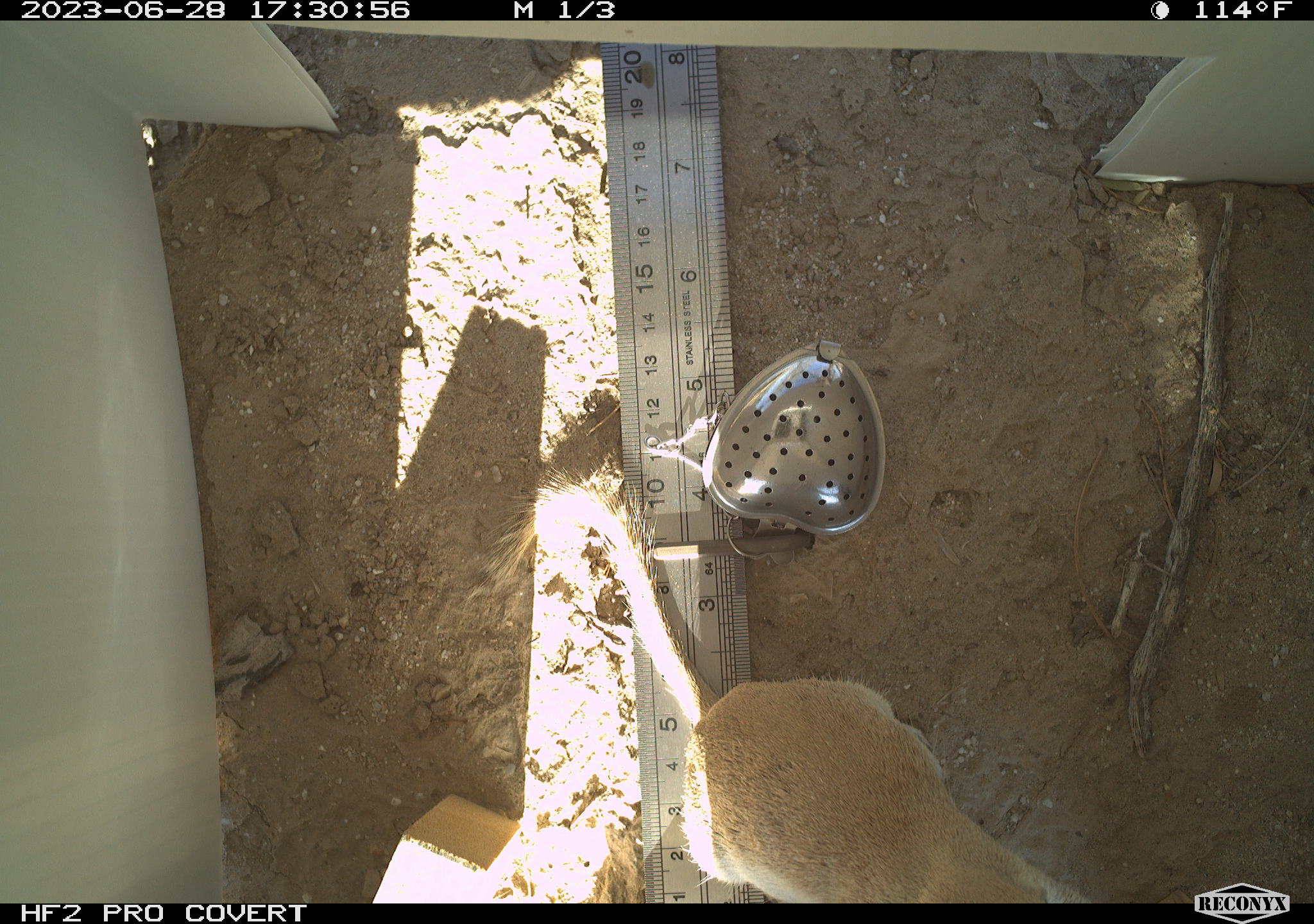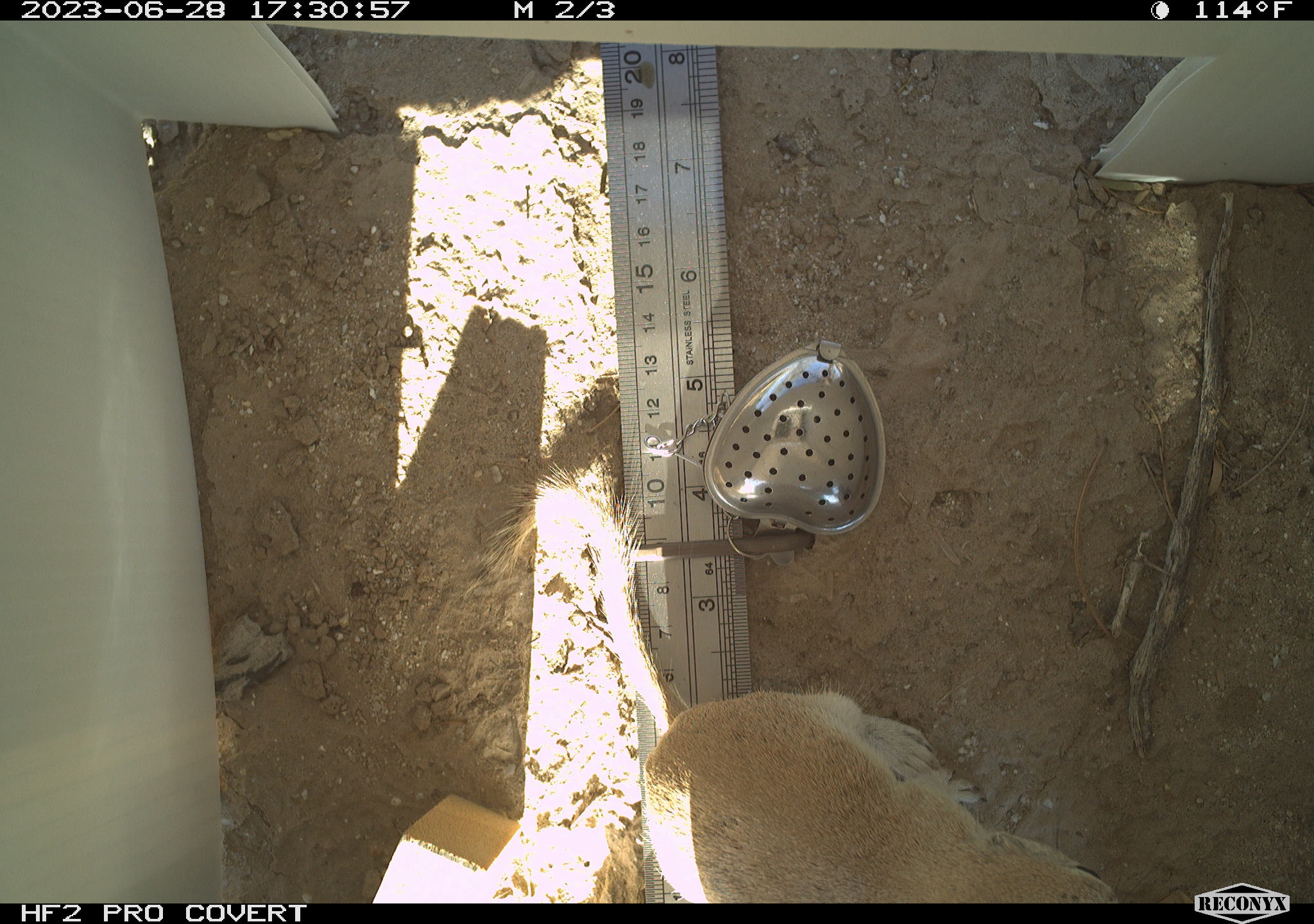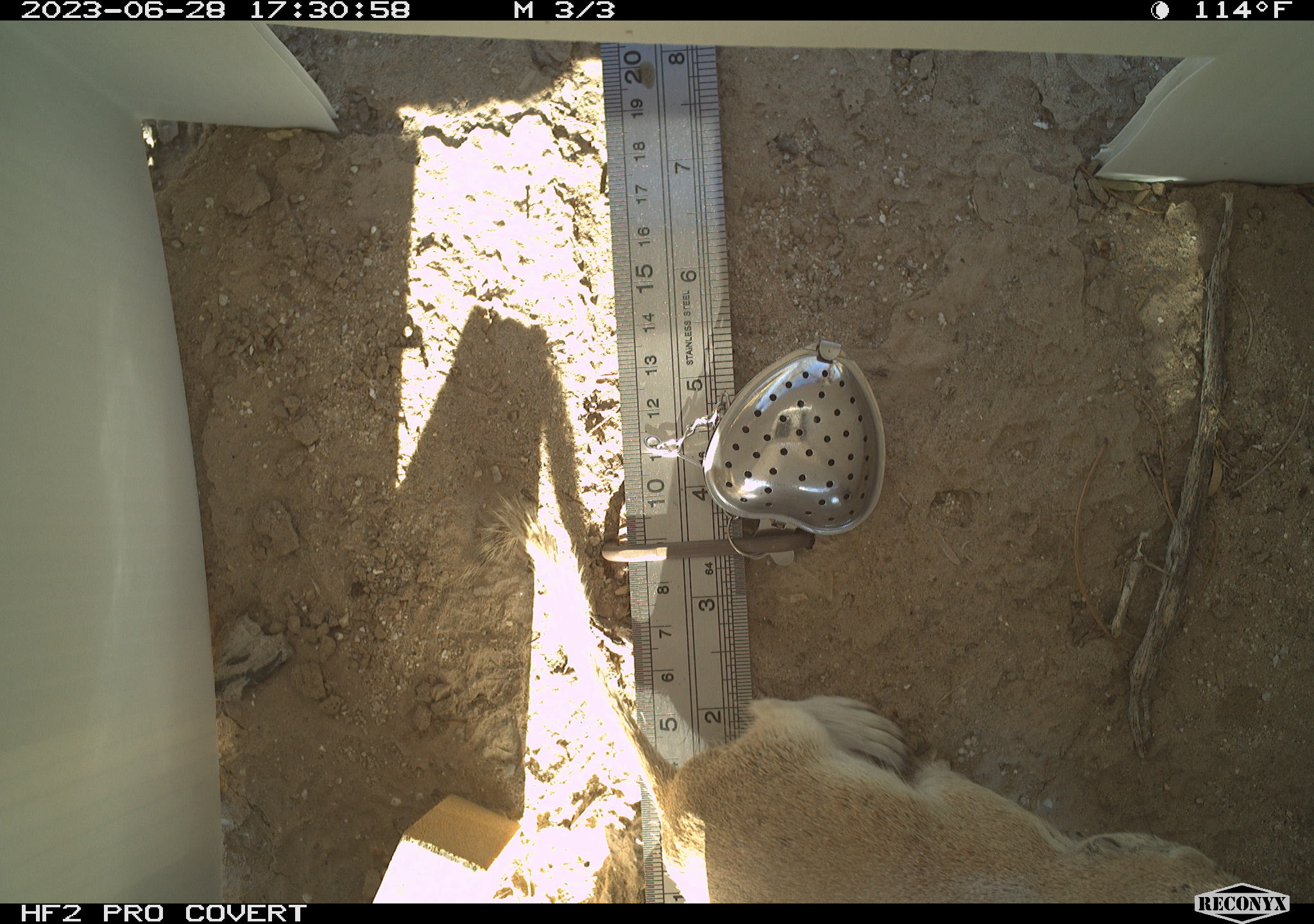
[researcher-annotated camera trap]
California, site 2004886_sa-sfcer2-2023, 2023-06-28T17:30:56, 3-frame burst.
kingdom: Animalia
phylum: Chordata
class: Mammalia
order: Rodentia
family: Sciuridae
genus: Xerospermophilus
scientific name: Xerospermophilus tereticaudus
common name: round-tailed ground squirrel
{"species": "round-tailed ground squirrel (Xerospermophilus tereticaudus)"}